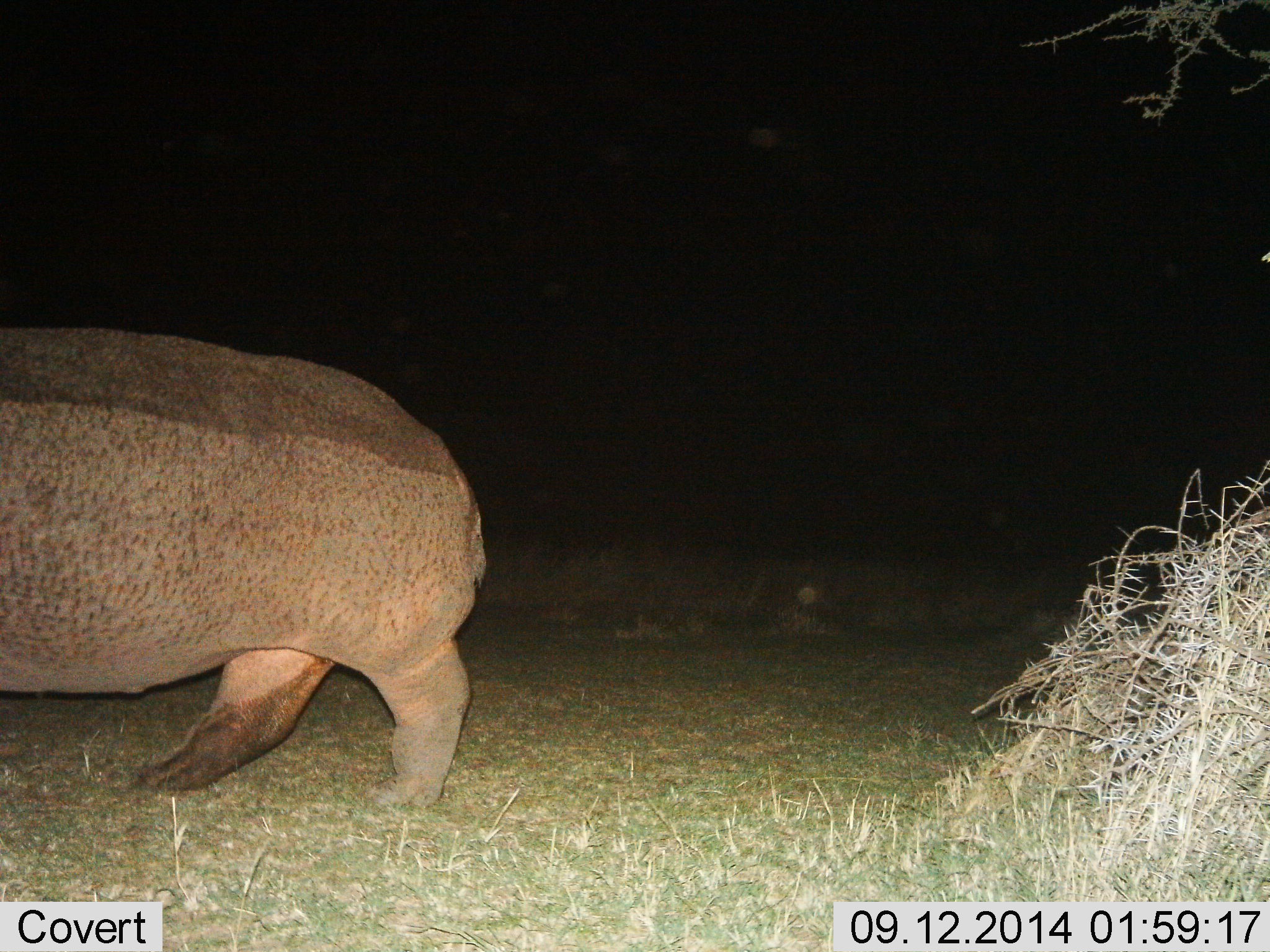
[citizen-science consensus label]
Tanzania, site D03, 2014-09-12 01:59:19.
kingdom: Animalia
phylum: Chordata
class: Mammalia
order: Artiodactyla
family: Hippopotamidae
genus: Hippopotamus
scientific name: Hippopotamus amphibius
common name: hippopotamus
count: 1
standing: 10%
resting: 0%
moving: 90%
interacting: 0%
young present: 0%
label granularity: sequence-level